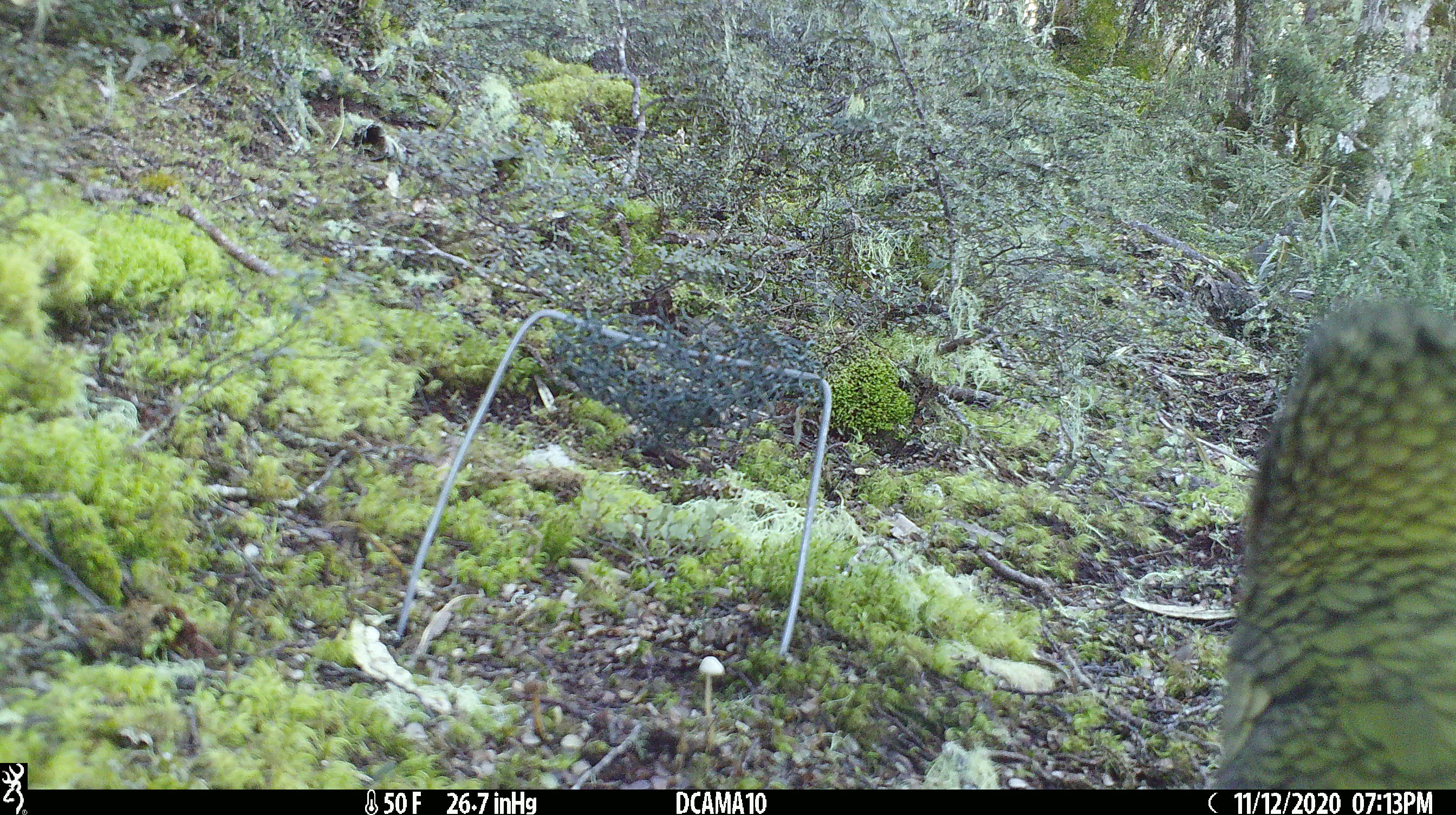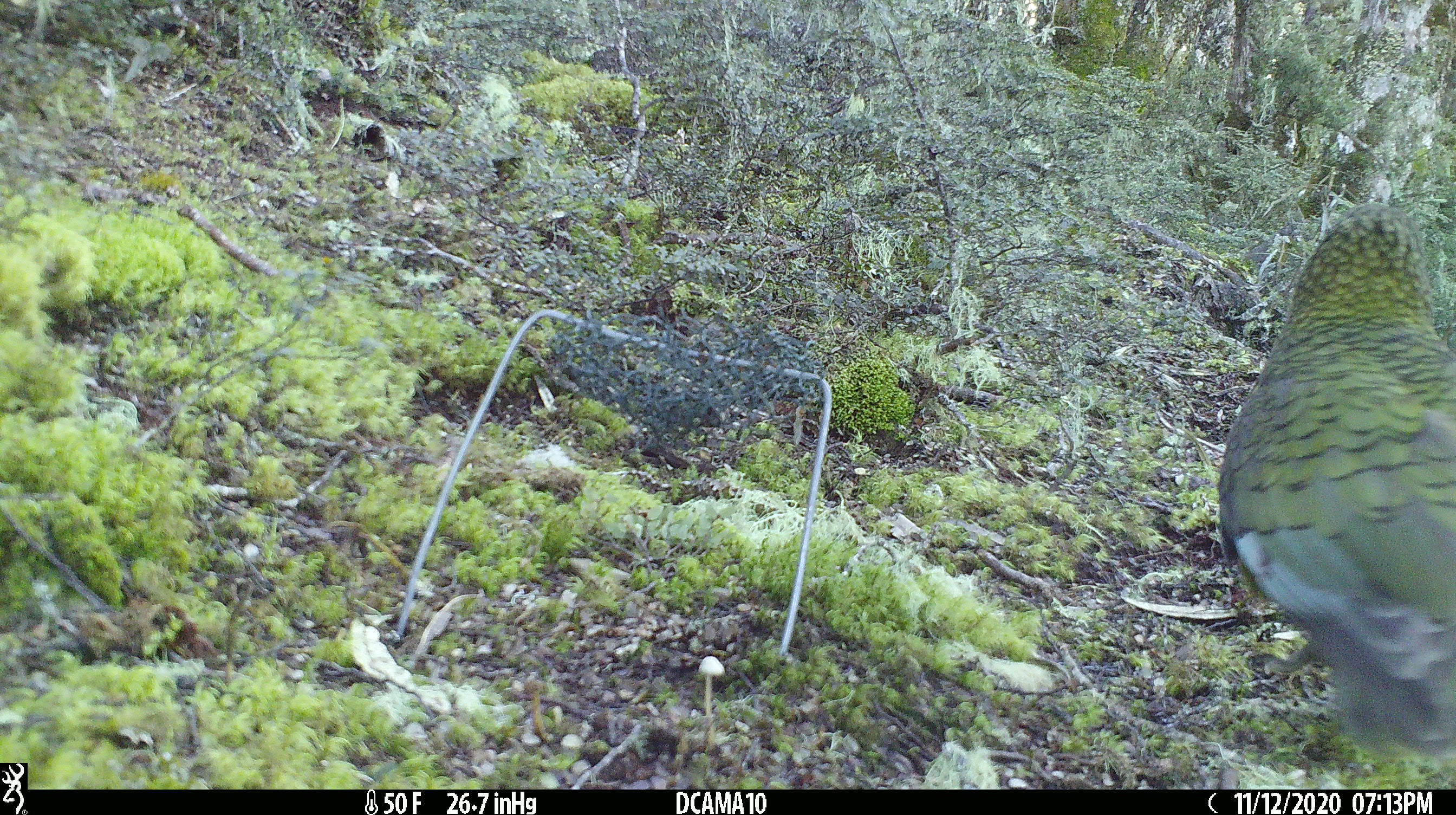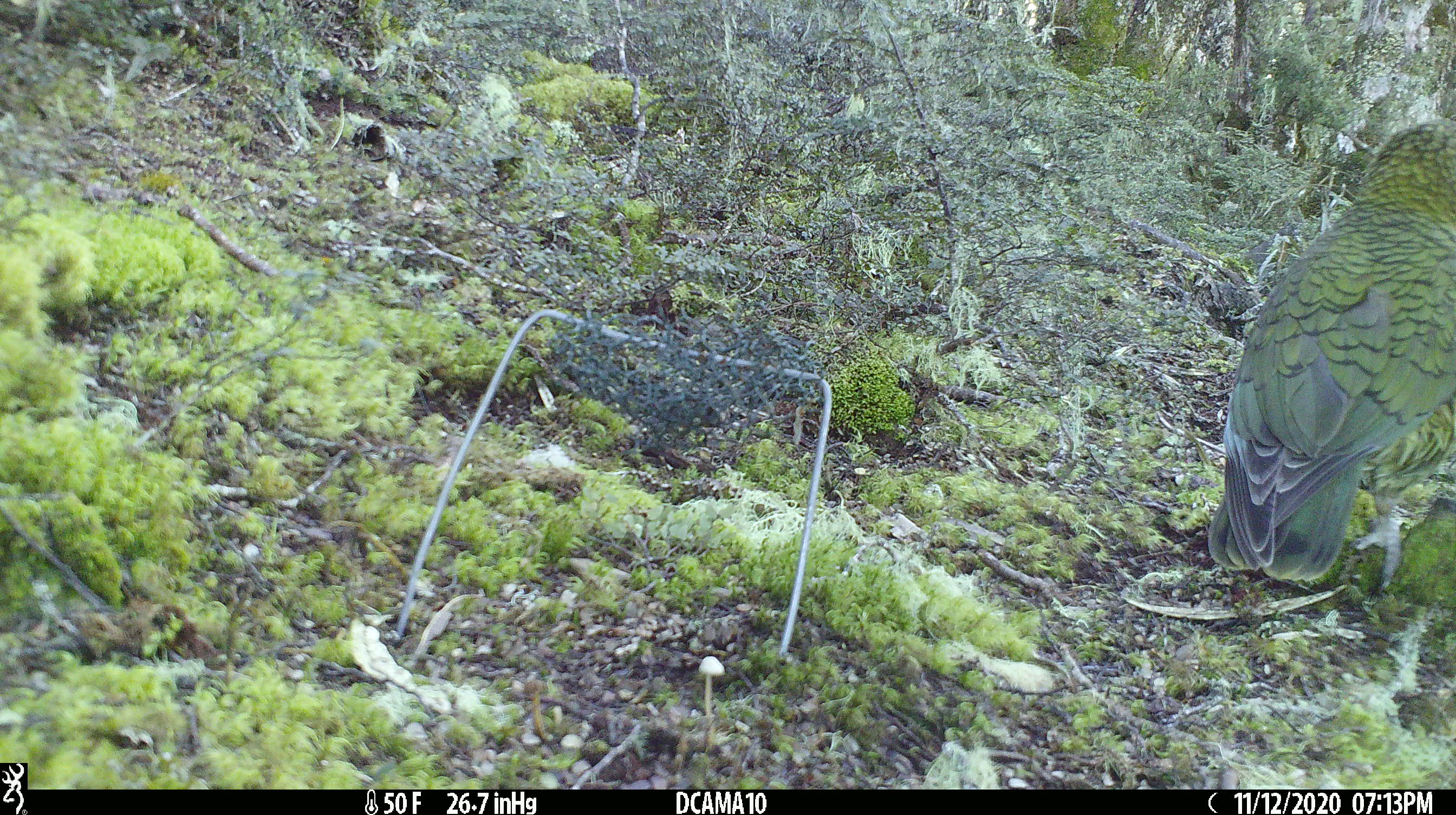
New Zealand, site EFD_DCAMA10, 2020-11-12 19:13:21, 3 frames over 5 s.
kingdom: Animalia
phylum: Chordata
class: Aves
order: Psittaciformes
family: Strigopidae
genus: Nestor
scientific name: Nestor notabilis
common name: kea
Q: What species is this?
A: Kea (Nestor notabilis).